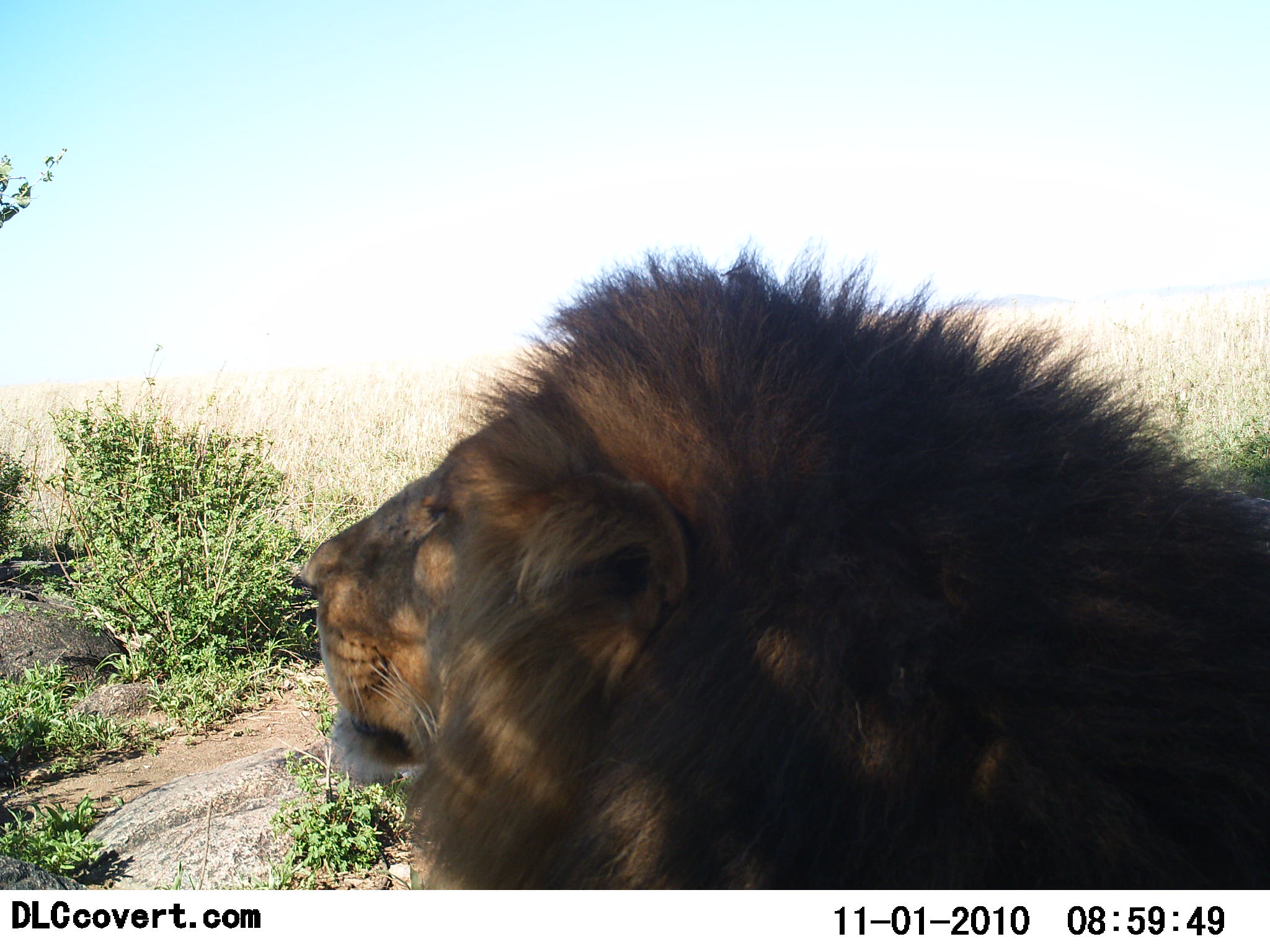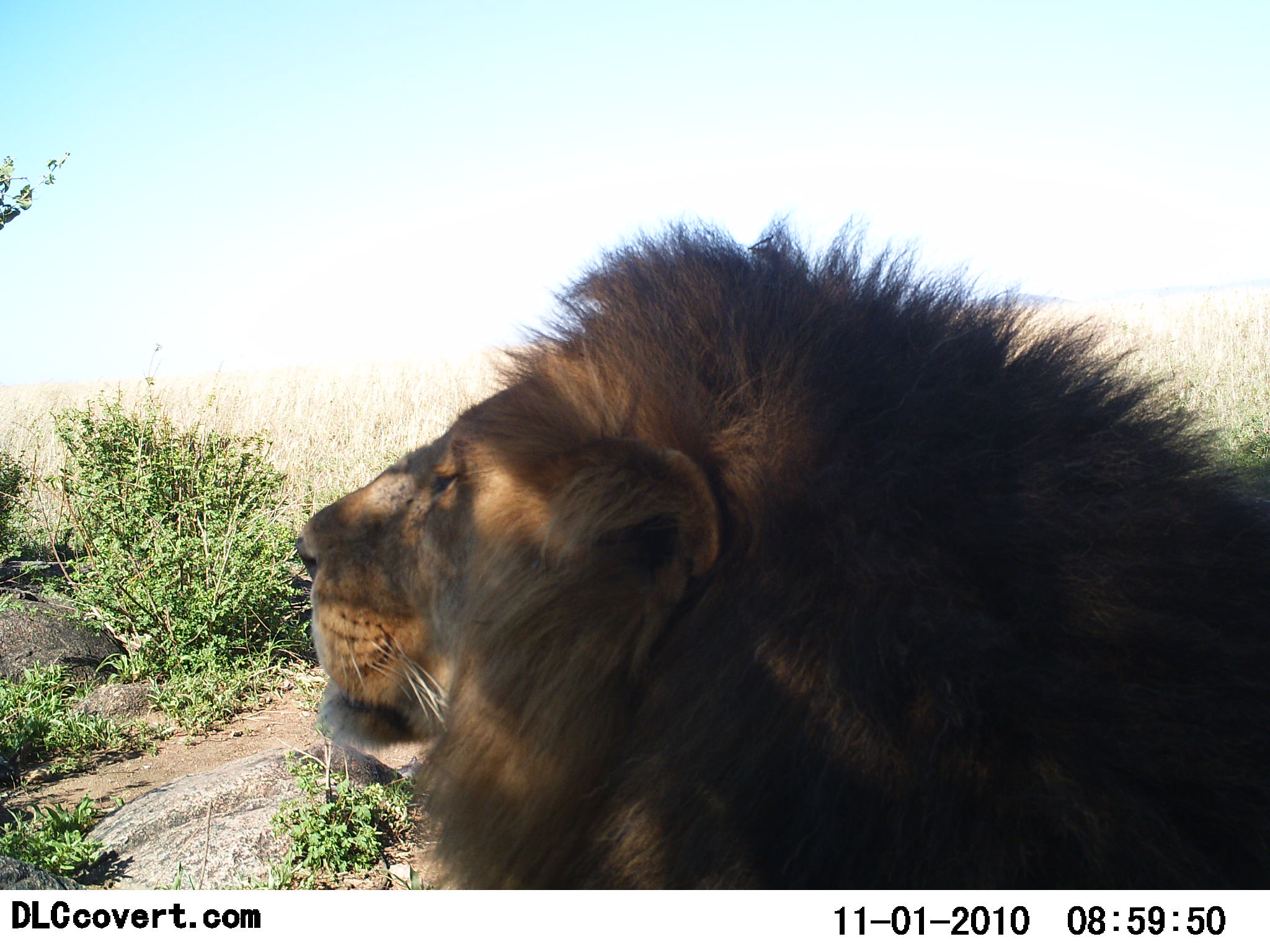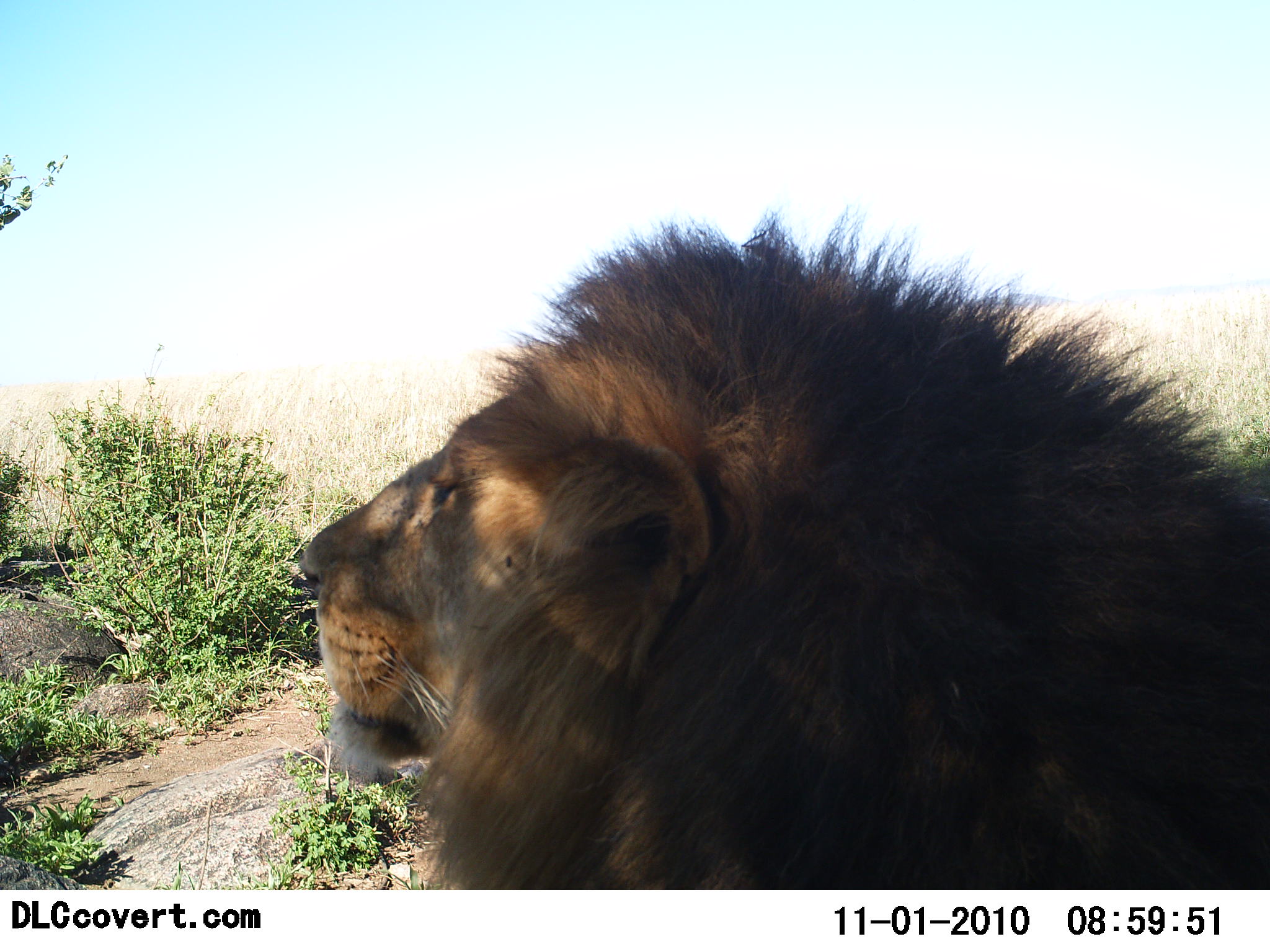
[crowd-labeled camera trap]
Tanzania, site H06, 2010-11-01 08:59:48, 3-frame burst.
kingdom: Animalia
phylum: Chordata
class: Mammalia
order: Carnivora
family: Felidae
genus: Panthera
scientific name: Panthera leo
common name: lion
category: lionmale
Lionmale (lion) (Panthera leo), count 1. Behavior (volunteer vote fractions): standing 31%, resting 69%, moving 0%, interacting 0%. Young present (vote fraction): 0%. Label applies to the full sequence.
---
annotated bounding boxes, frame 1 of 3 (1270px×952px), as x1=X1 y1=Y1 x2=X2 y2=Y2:
animal: x1=297 y1=238 x2=1270 y2=891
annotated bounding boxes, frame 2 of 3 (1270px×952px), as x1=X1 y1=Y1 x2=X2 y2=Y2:
animal: x1=296 y1=206 x2=1270 y2=889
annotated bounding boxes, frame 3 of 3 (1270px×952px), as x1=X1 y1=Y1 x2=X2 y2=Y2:
animal: x1=299 y1=210 x2=1270 y2=890